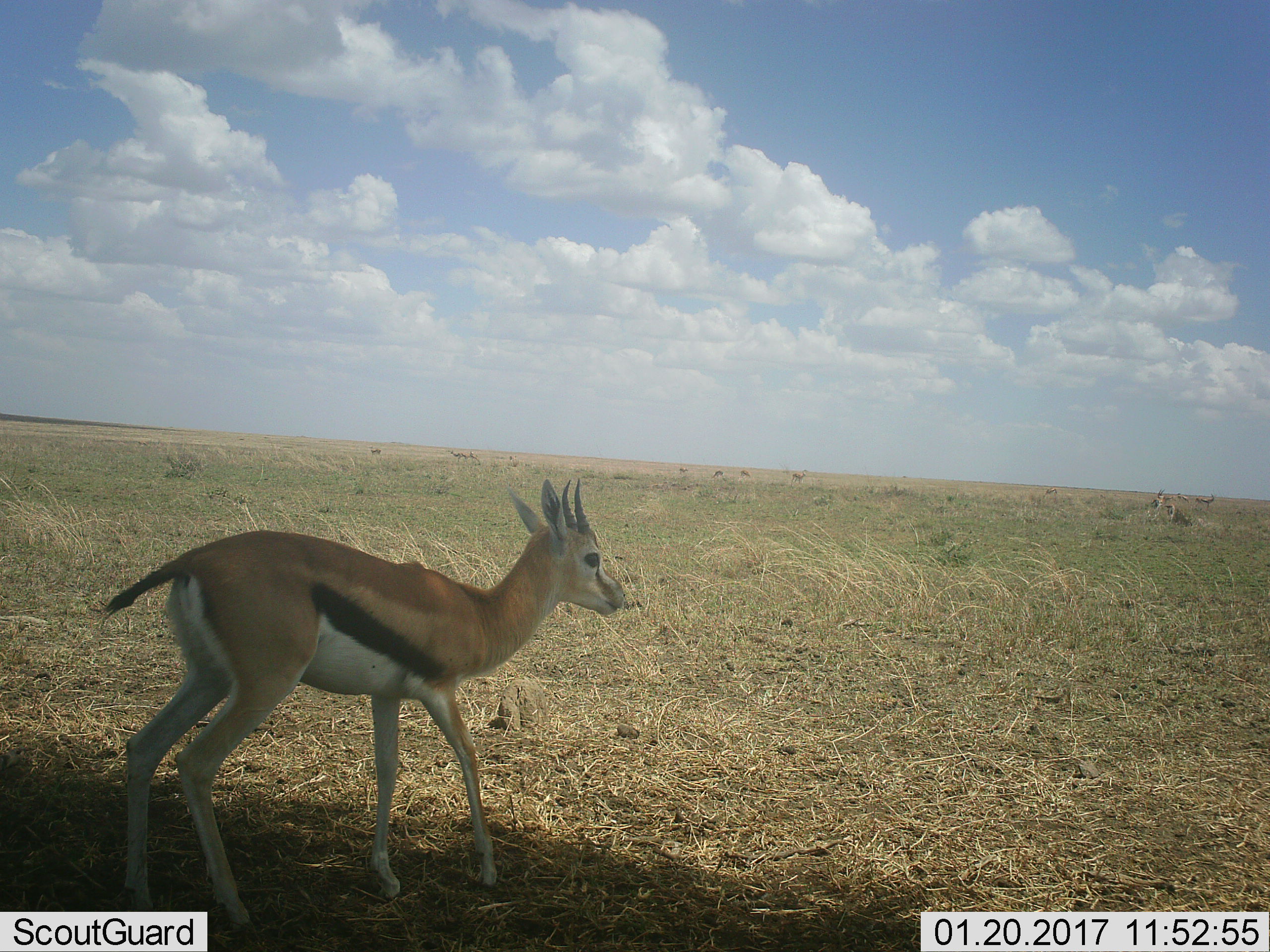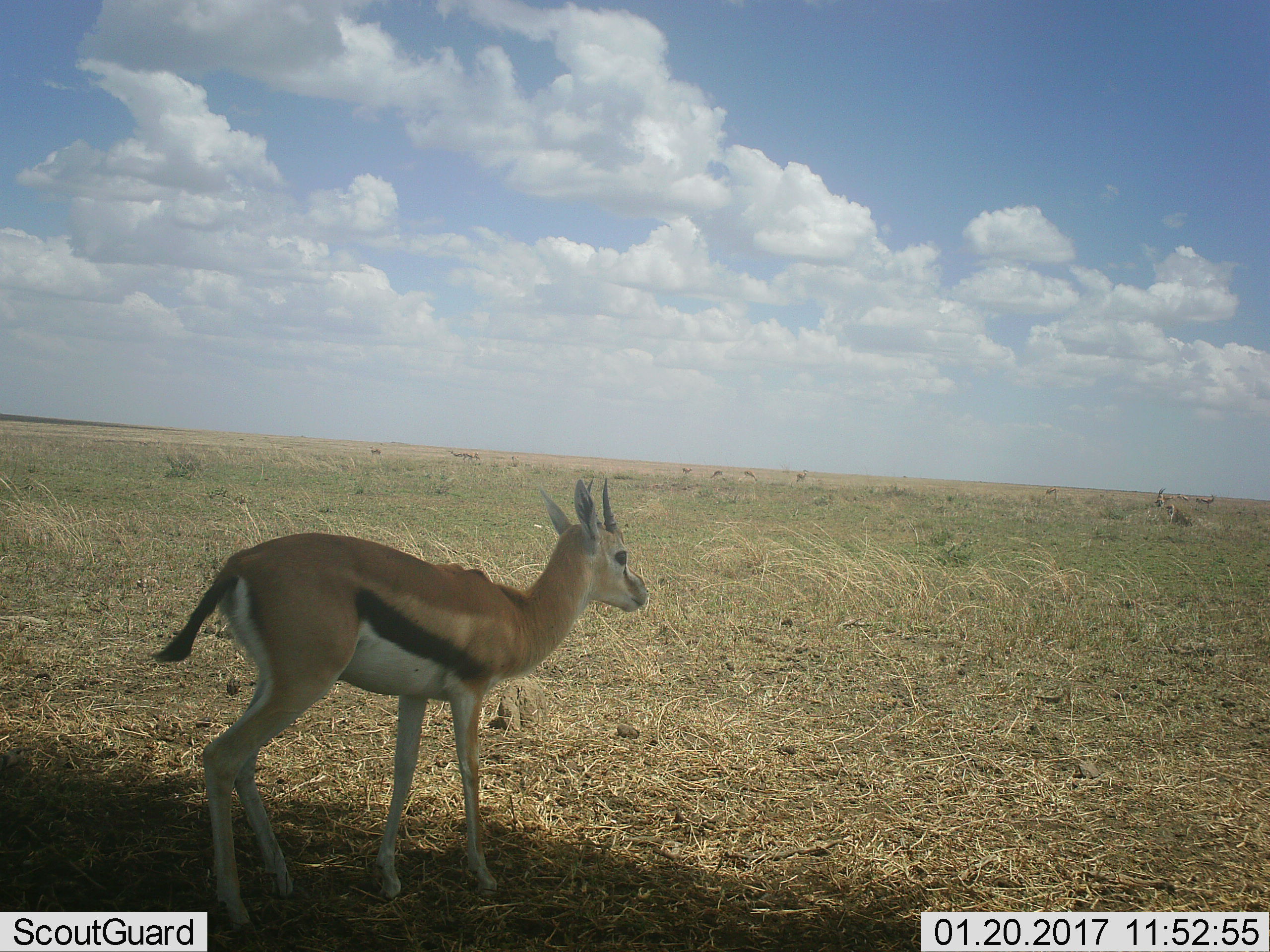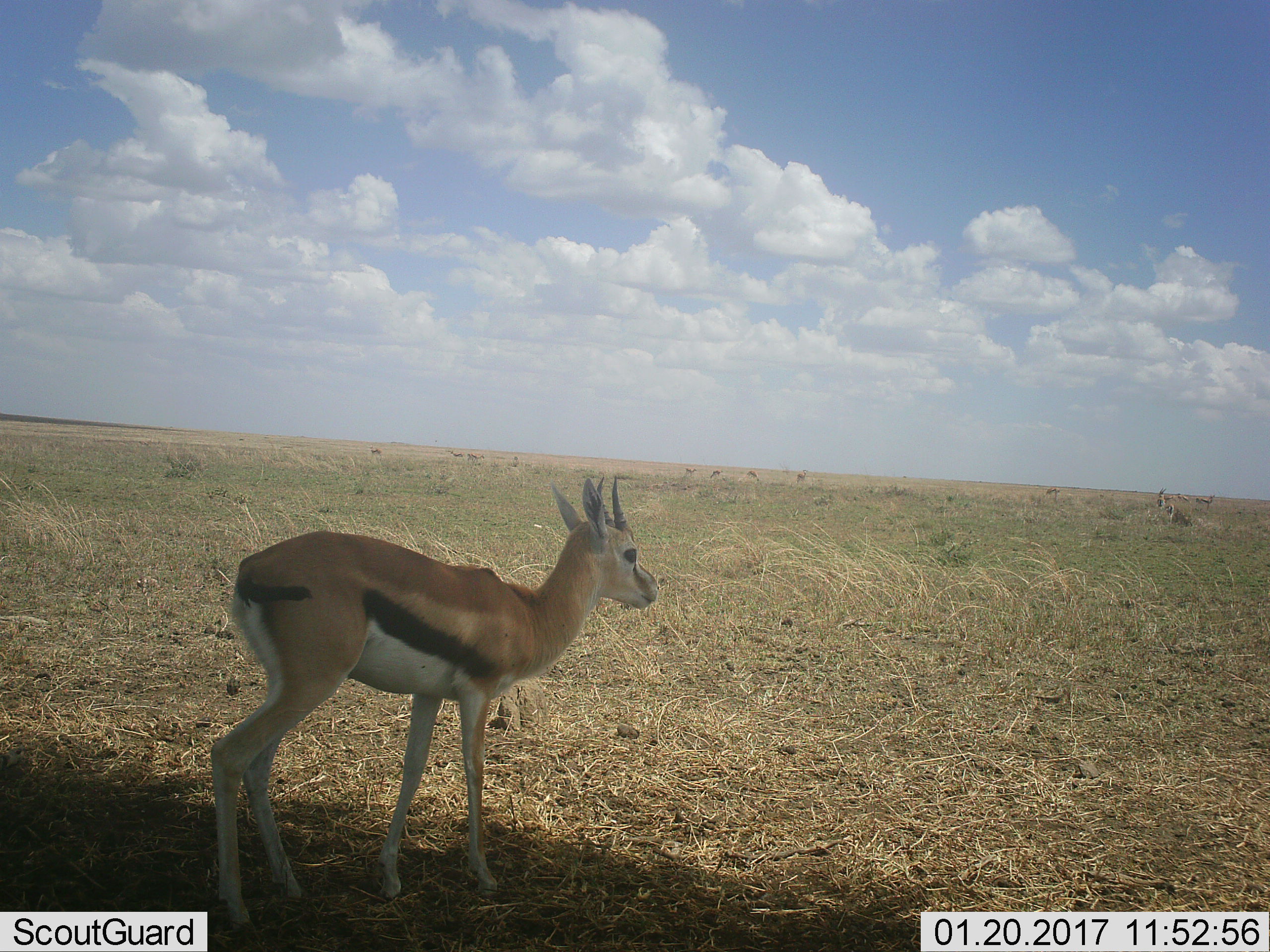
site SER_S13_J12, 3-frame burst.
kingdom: Animalia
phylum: Chordata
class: Mammalia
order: Artiodactyla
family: Bovidae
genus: Eudorcas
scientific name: Eudorcas thomsonii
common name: thomson's gazelle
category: gazellethomsons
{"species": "gazellethomsons (thomson's gazelle) (Eudorcas thomsonii)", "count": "11-50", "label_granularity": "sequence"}